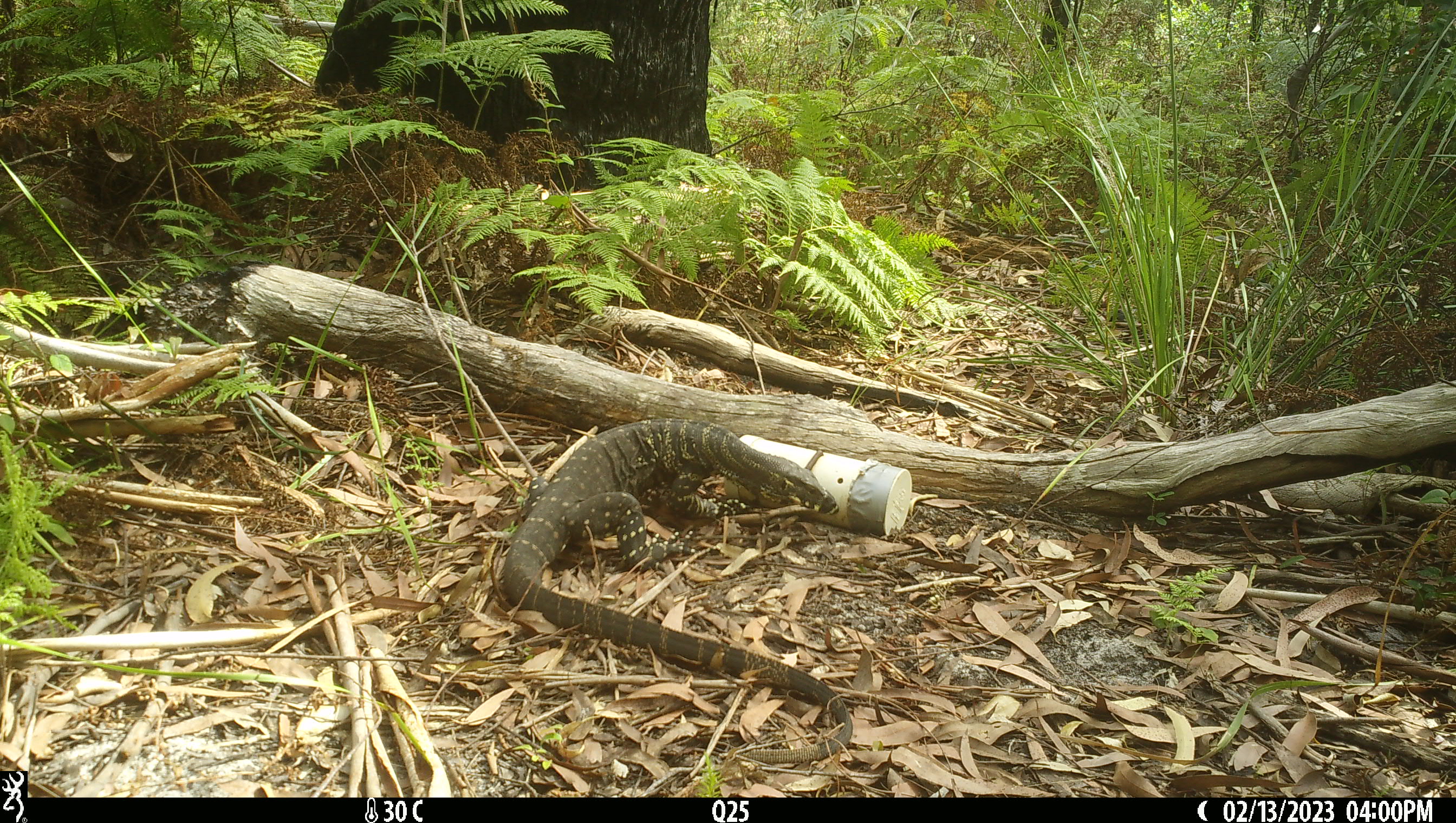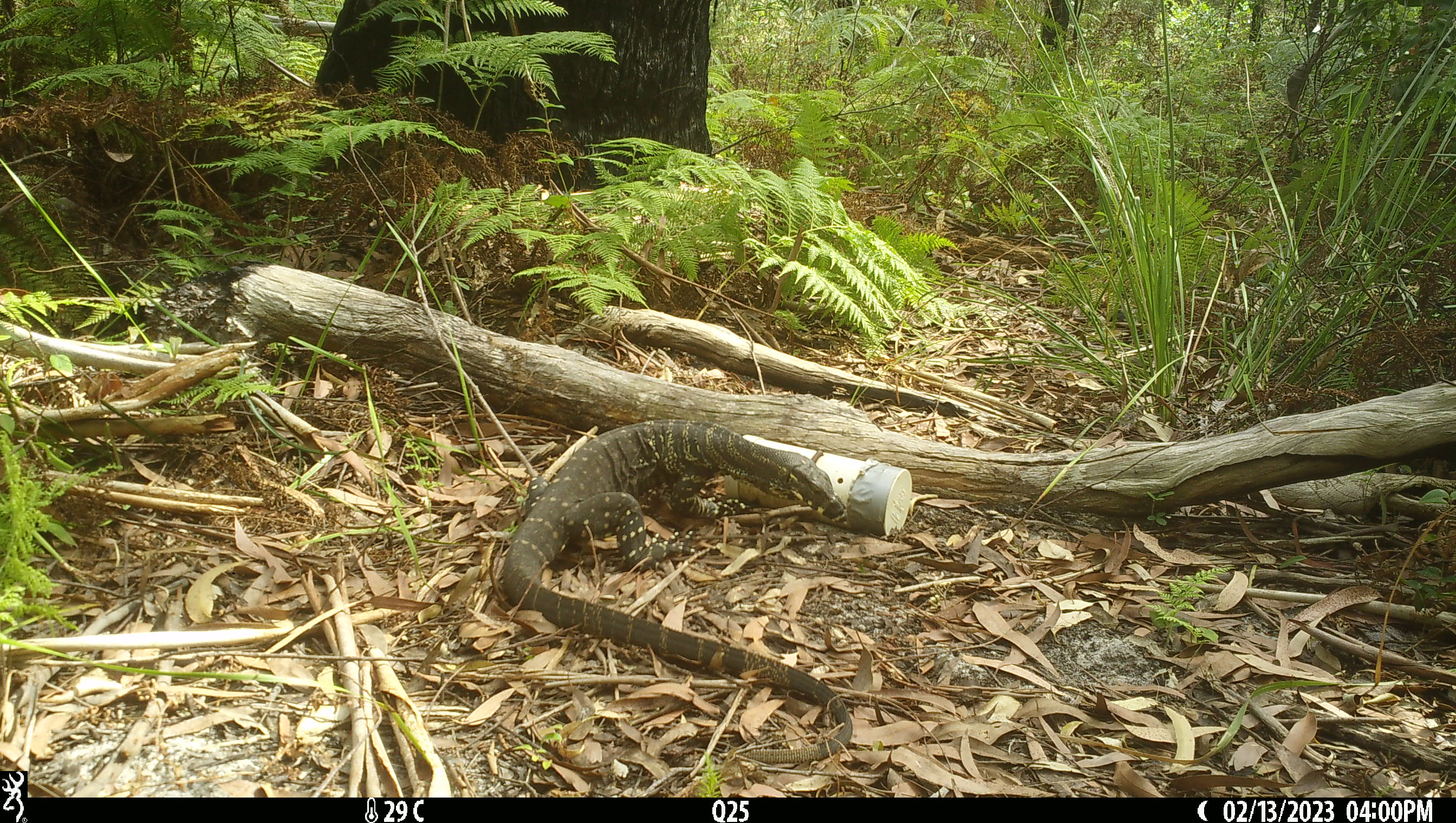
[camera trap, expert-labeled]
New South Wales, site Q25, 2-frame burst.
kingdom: Animalia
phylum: Chordata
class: Reptilia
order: Squamata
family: Varanidae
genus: Varanus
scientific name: Varanus varius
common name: lace monitor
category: goanna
Goanna (lace monitor) (Varanus varius).